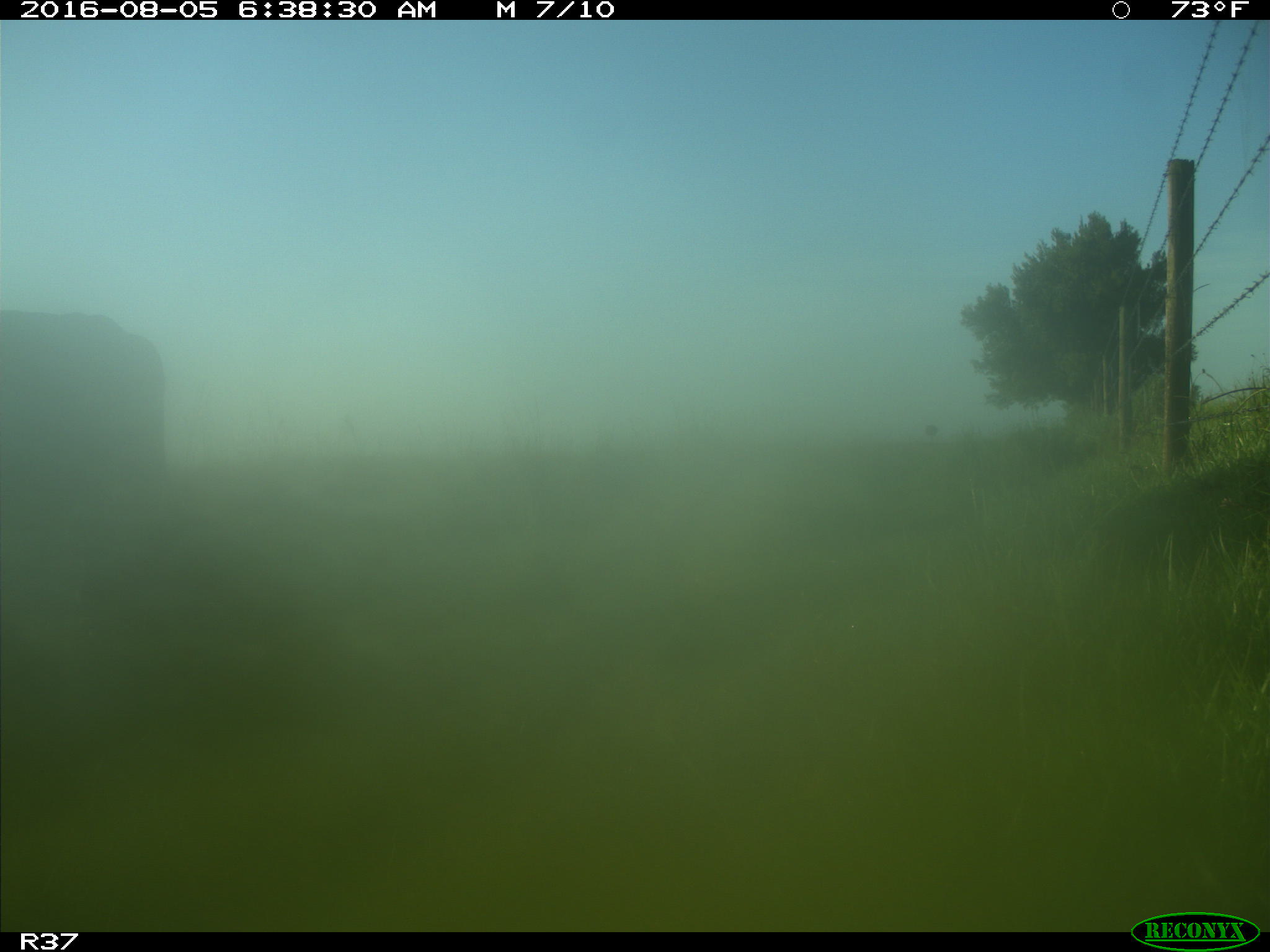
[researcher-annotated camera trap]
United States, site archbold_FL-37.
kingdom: Animalia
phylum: Chordata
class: Mammalia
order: Artiodactyla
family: Bovidae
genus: Bos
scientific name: Bos taurus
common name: domestic cow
Bos taurus (domestic cow).